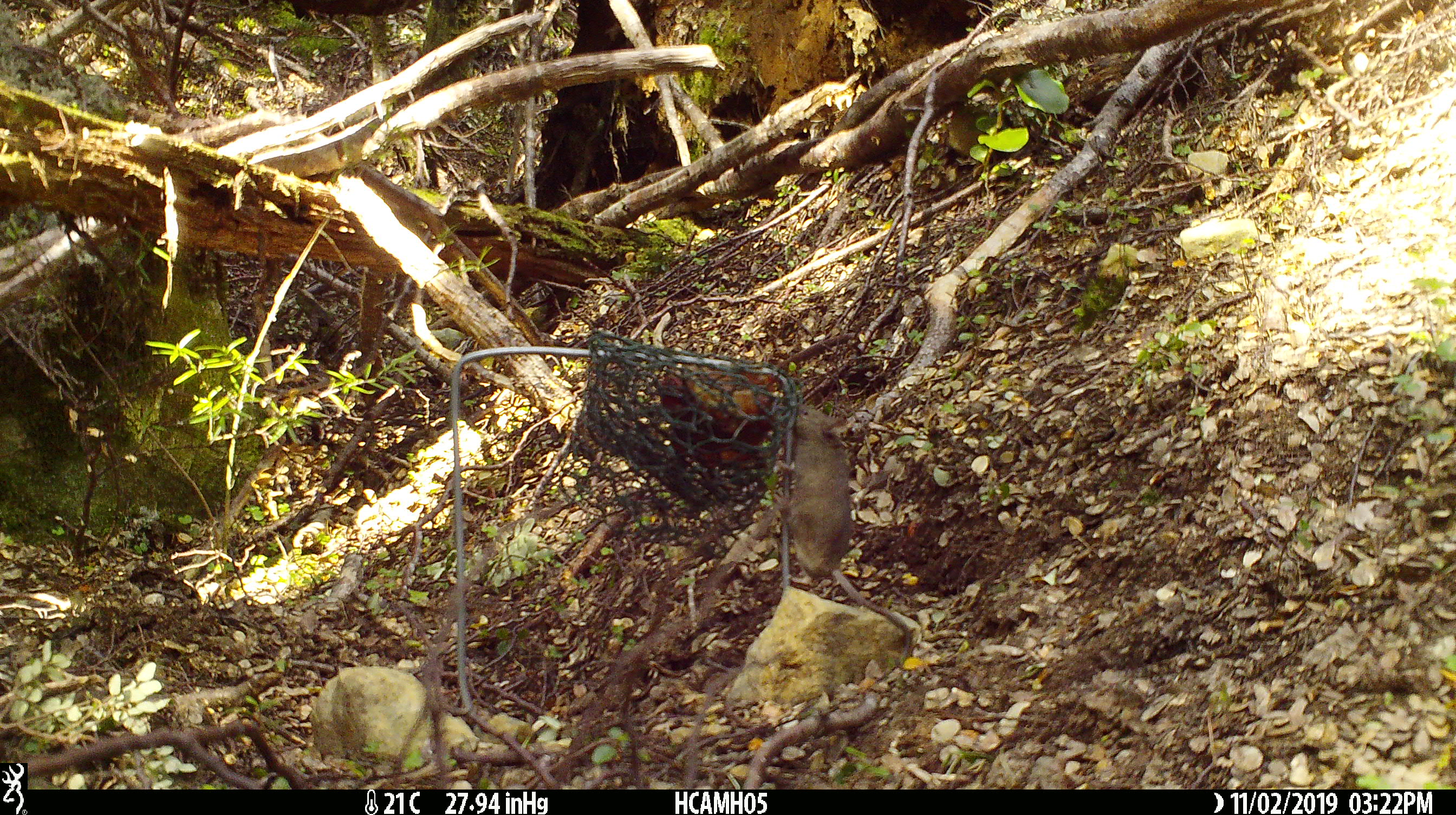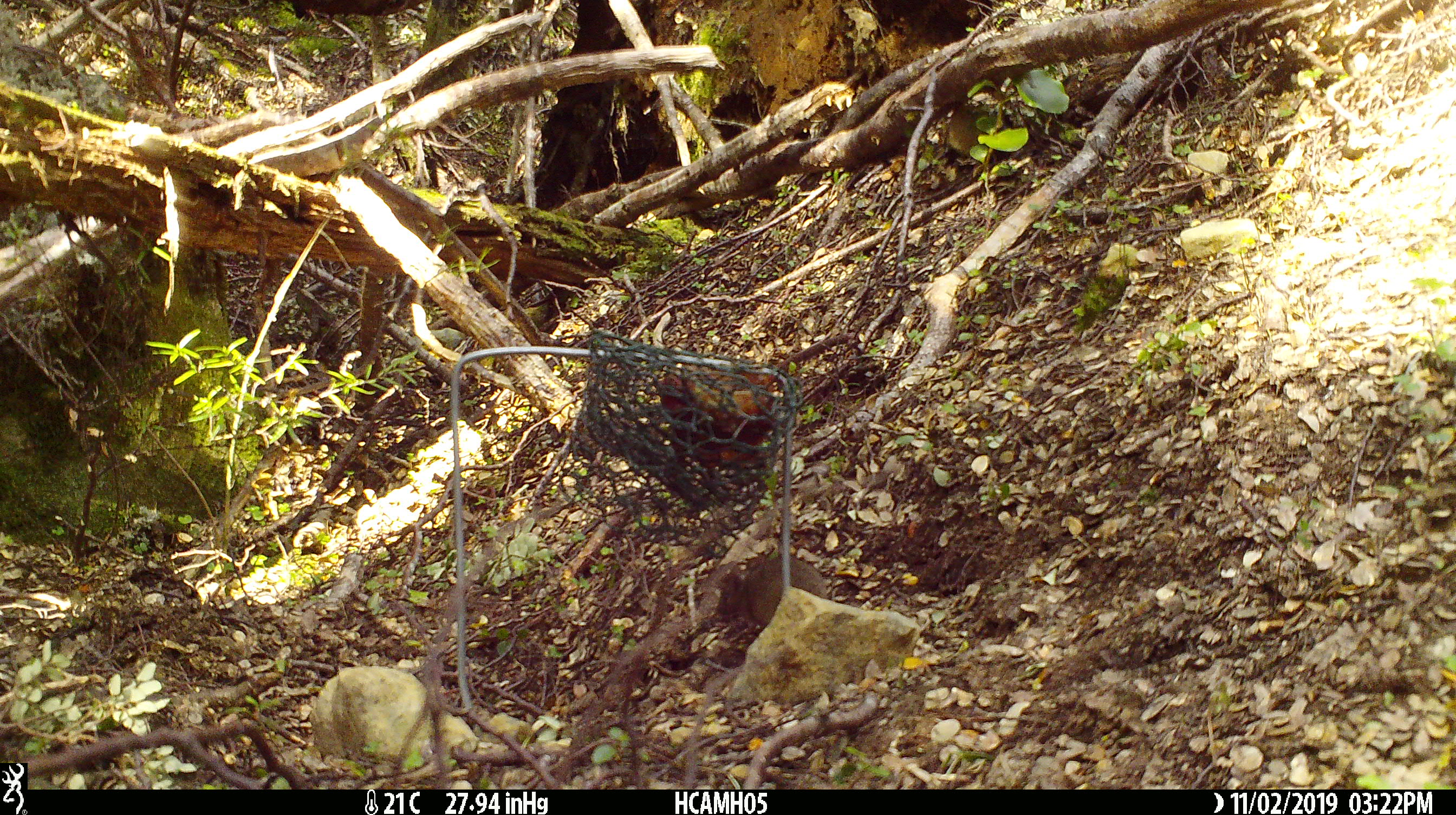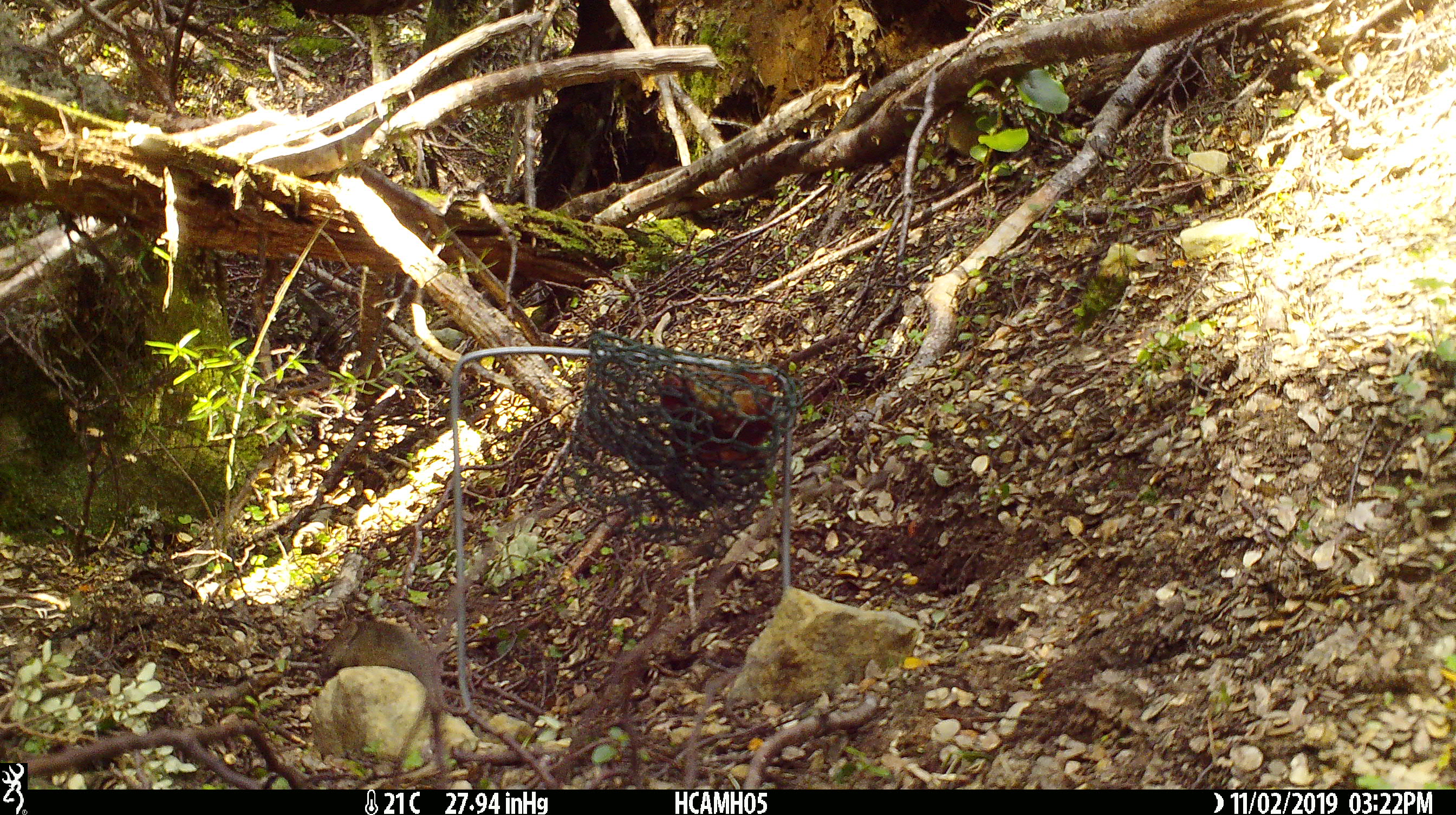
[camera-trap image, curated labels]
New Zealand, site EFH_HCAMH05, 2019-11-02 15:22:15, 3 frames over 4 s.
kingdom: Animalia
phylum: Chordata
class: Mammalia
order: Rodentia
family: Muridae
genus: Mus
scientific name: Mus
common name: mouse